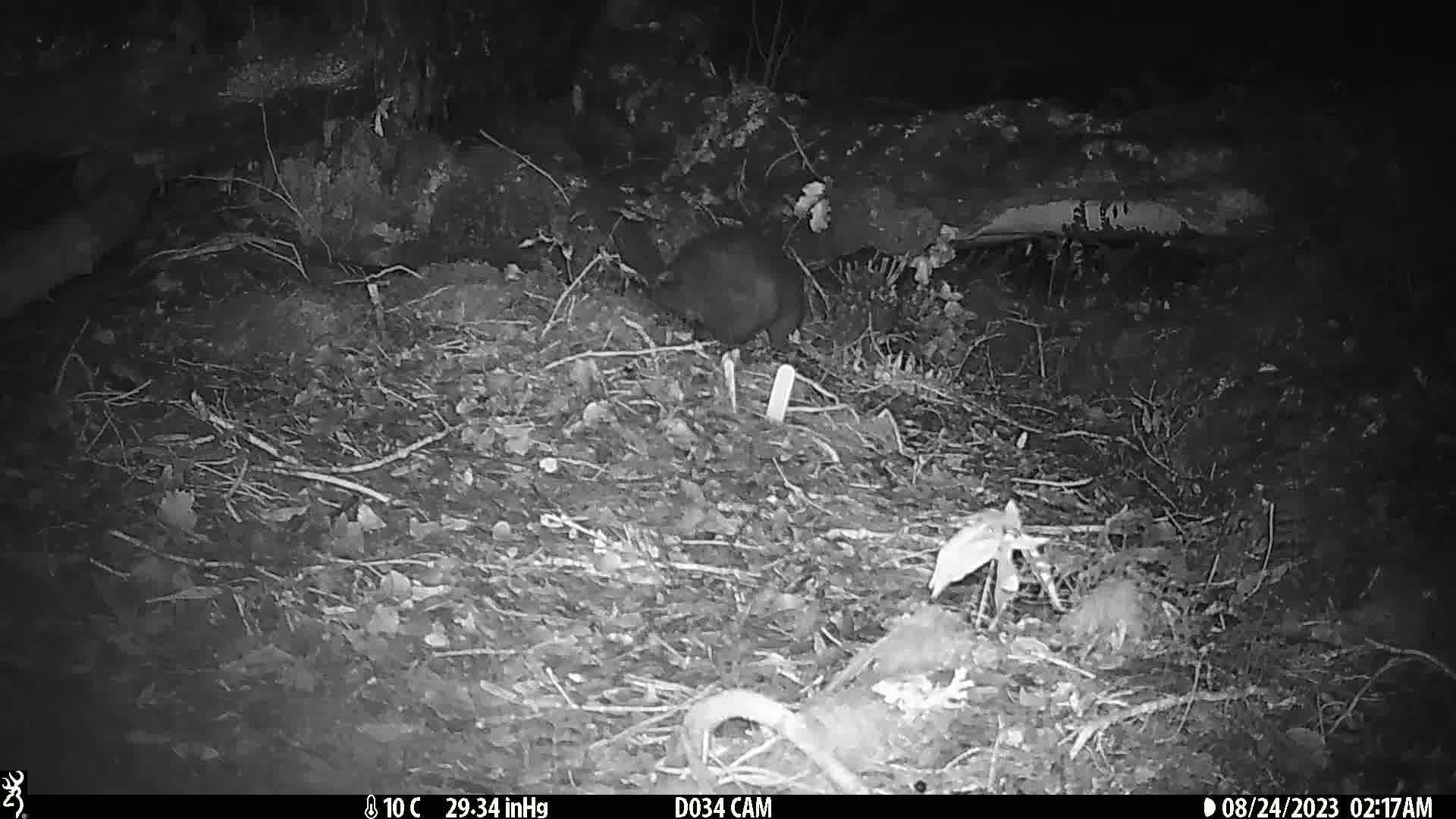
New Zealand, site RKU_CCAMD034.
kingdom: Animalia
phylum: Chordata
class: Mammalia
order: Diprotodontia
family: Phalangeridae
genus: Trichosurus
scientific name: Trichosurus vulpecula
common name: common brushtail possum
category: possum